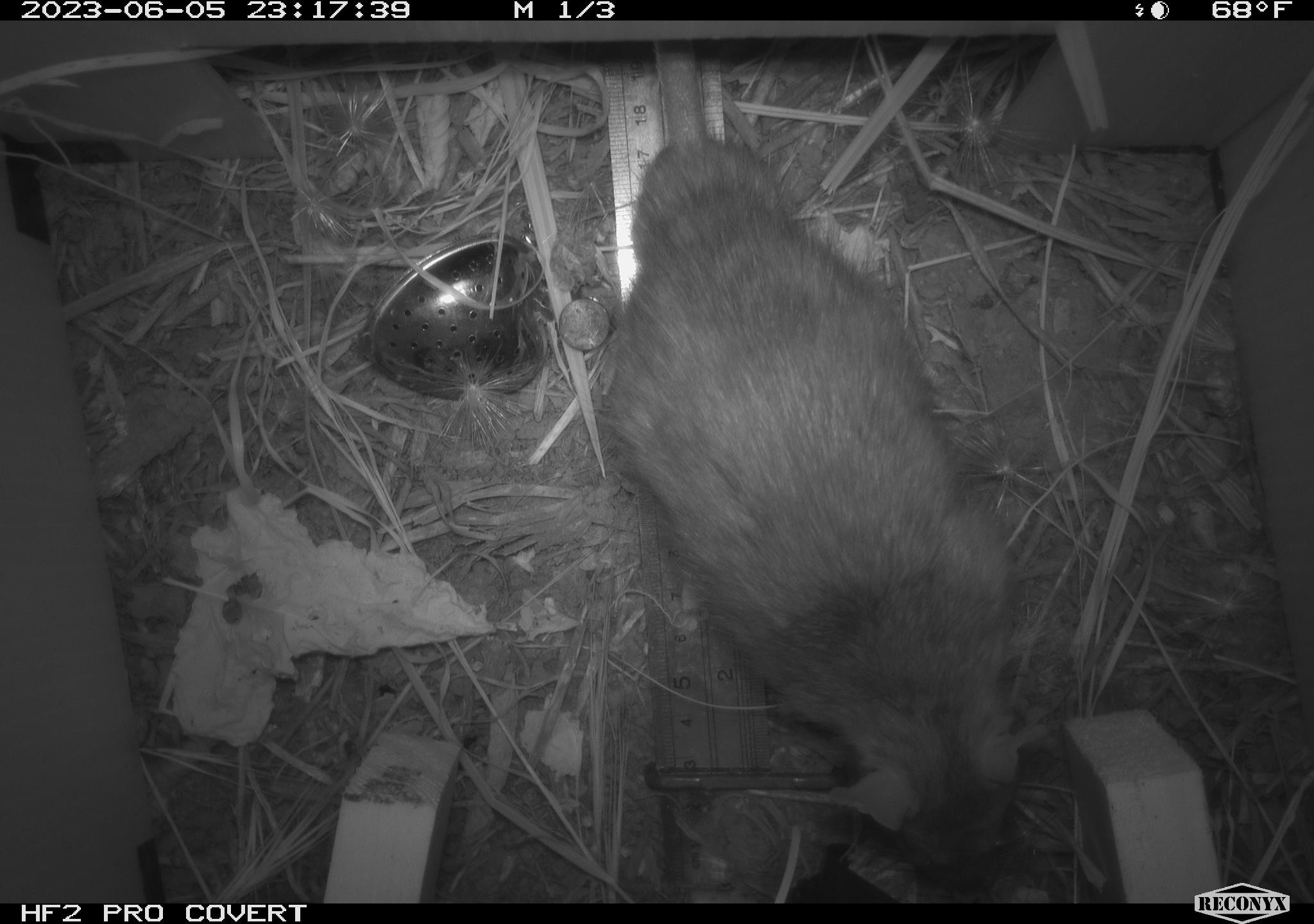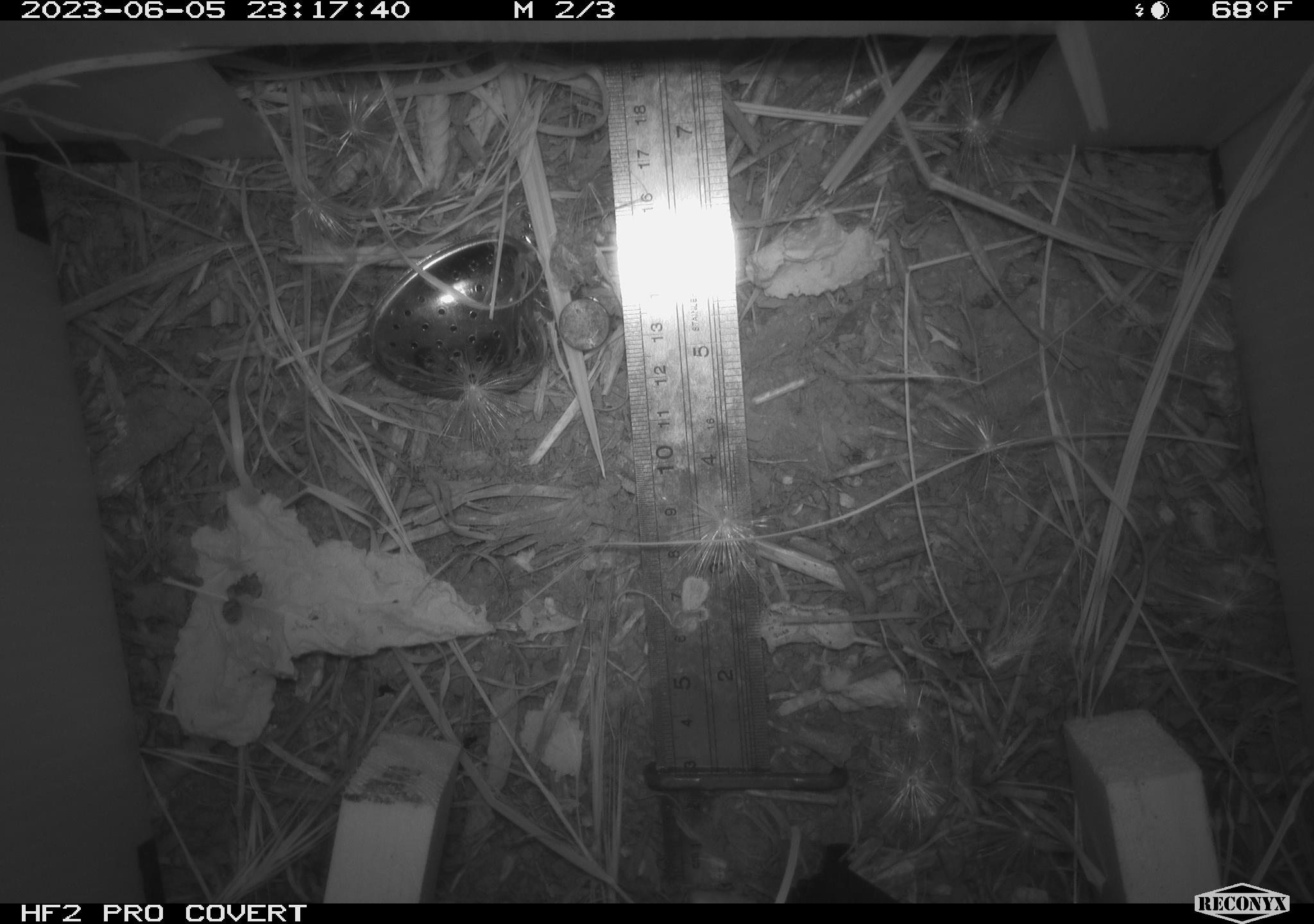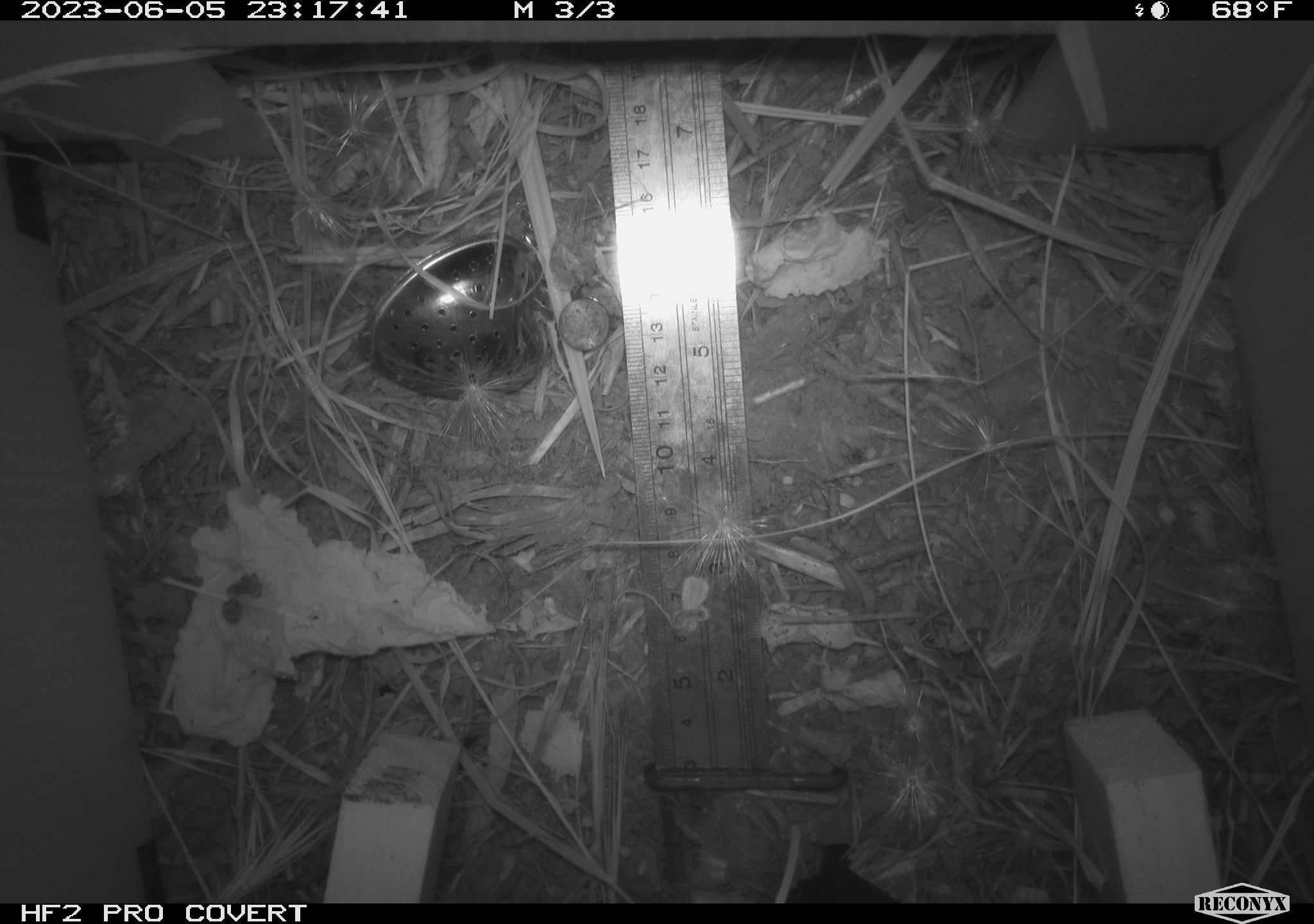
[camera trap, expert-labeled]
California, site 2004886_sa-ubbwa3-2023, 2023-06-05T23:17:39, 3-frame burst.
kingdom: Animalia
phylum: Chordata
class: Mammalia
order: Rodentia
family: Muridae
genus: Rattus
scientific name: Rattus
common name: rat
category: rattus species